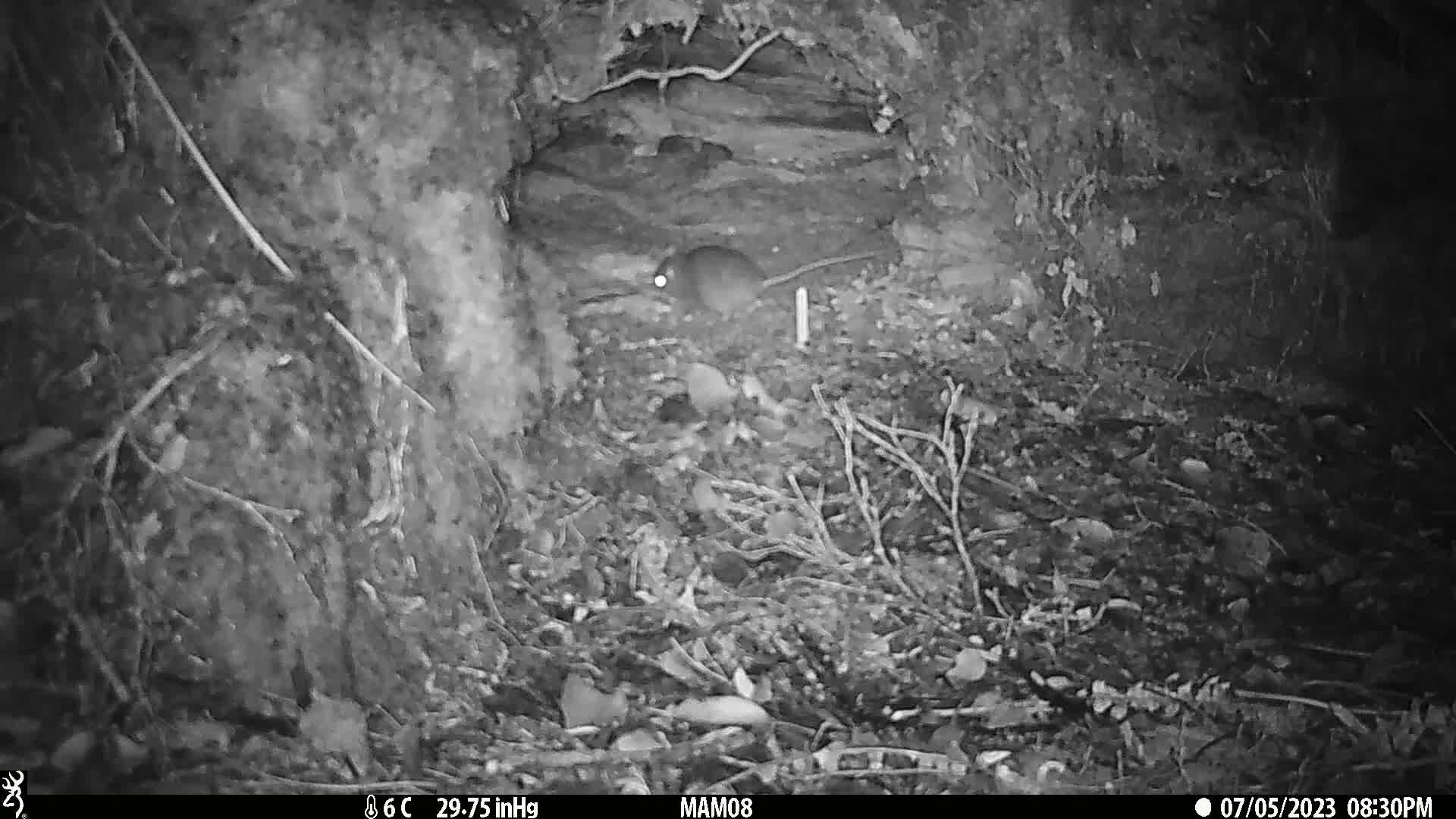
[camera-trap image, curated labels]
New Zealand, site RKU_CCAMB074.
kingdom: Animalia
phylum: Chordata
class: Mammalia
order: Rodentia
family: Muridae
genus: Rattus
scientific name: Rattus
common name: rat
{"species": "rat (Rattus)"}